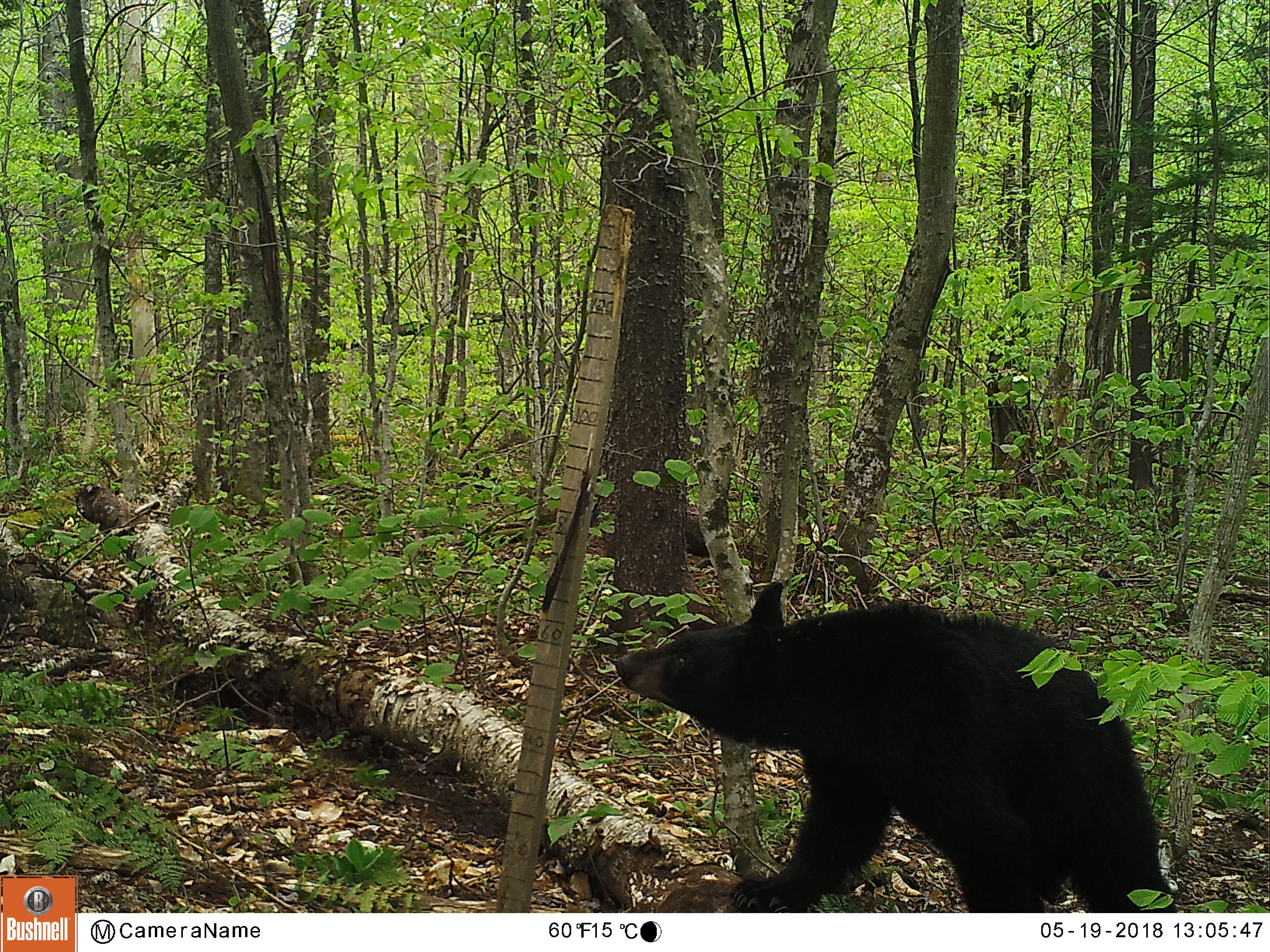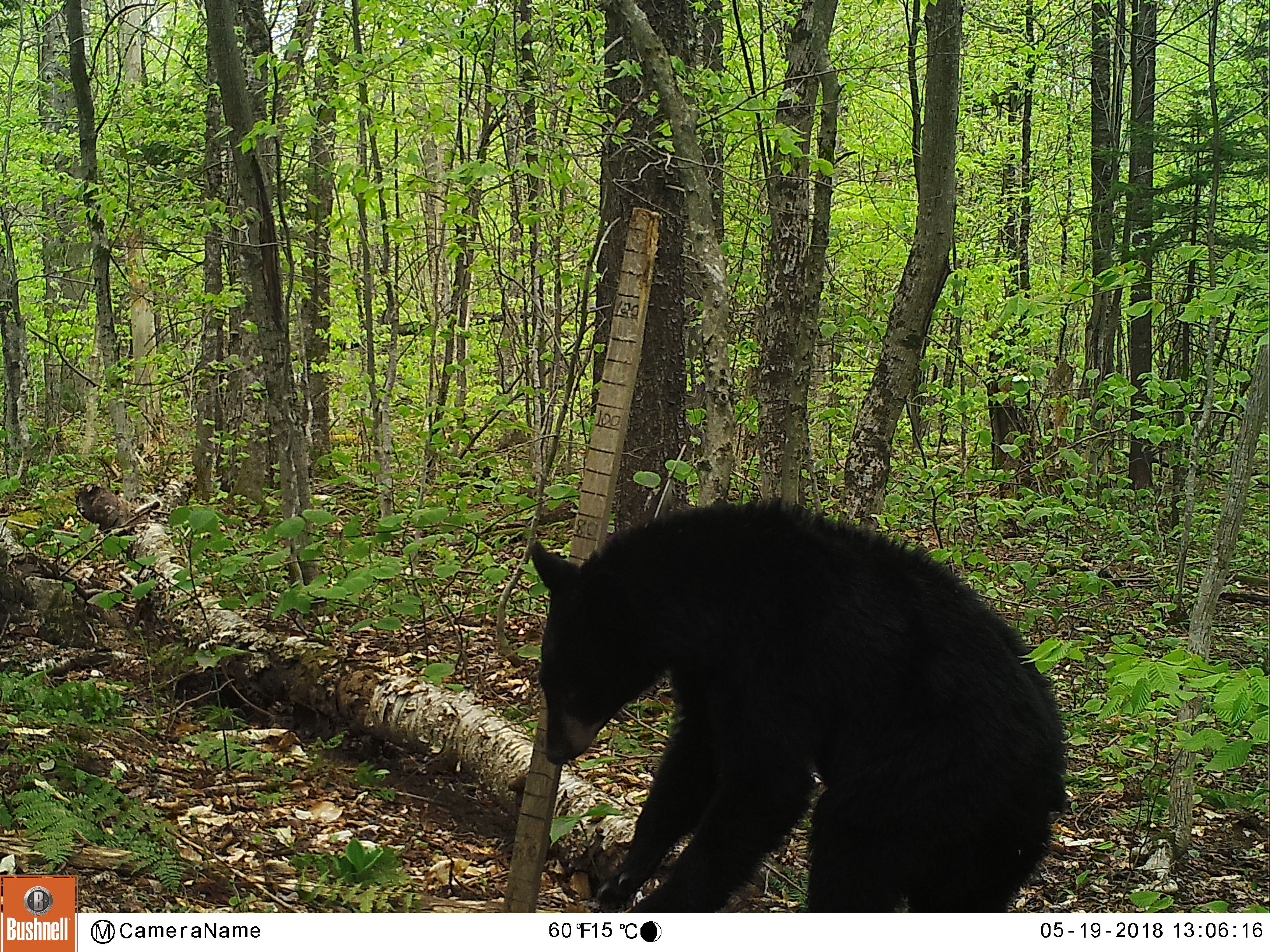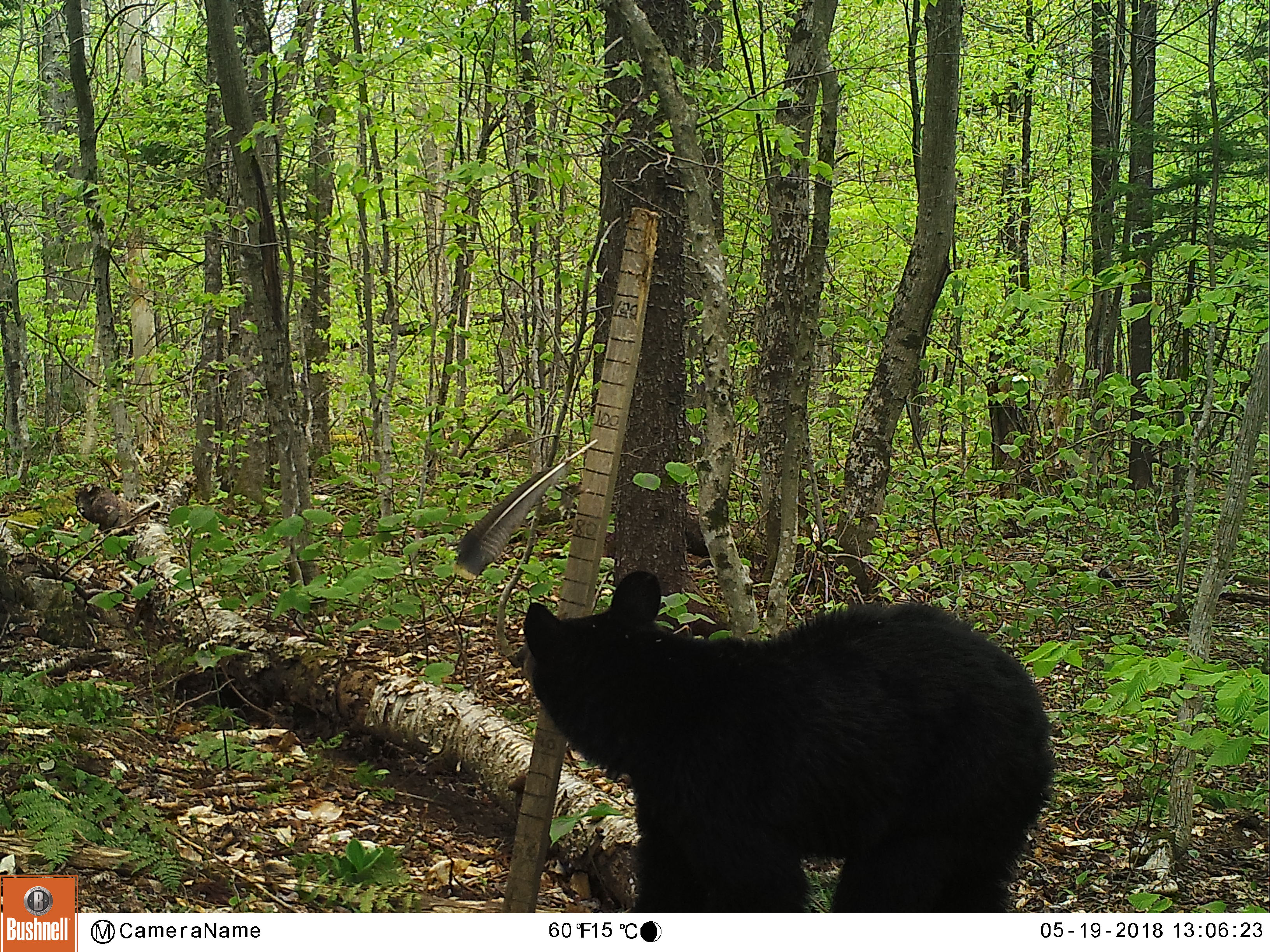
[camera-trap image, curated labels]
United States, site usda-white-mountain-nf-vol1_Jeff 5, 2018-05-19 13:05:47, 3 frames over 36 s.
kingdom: Animalia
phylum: Chordata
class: Mammalia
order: Carnivora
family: Ursidae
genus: Ursus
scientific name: Ursus americanus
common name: black bear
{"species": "black bear (Ursus americanus)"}